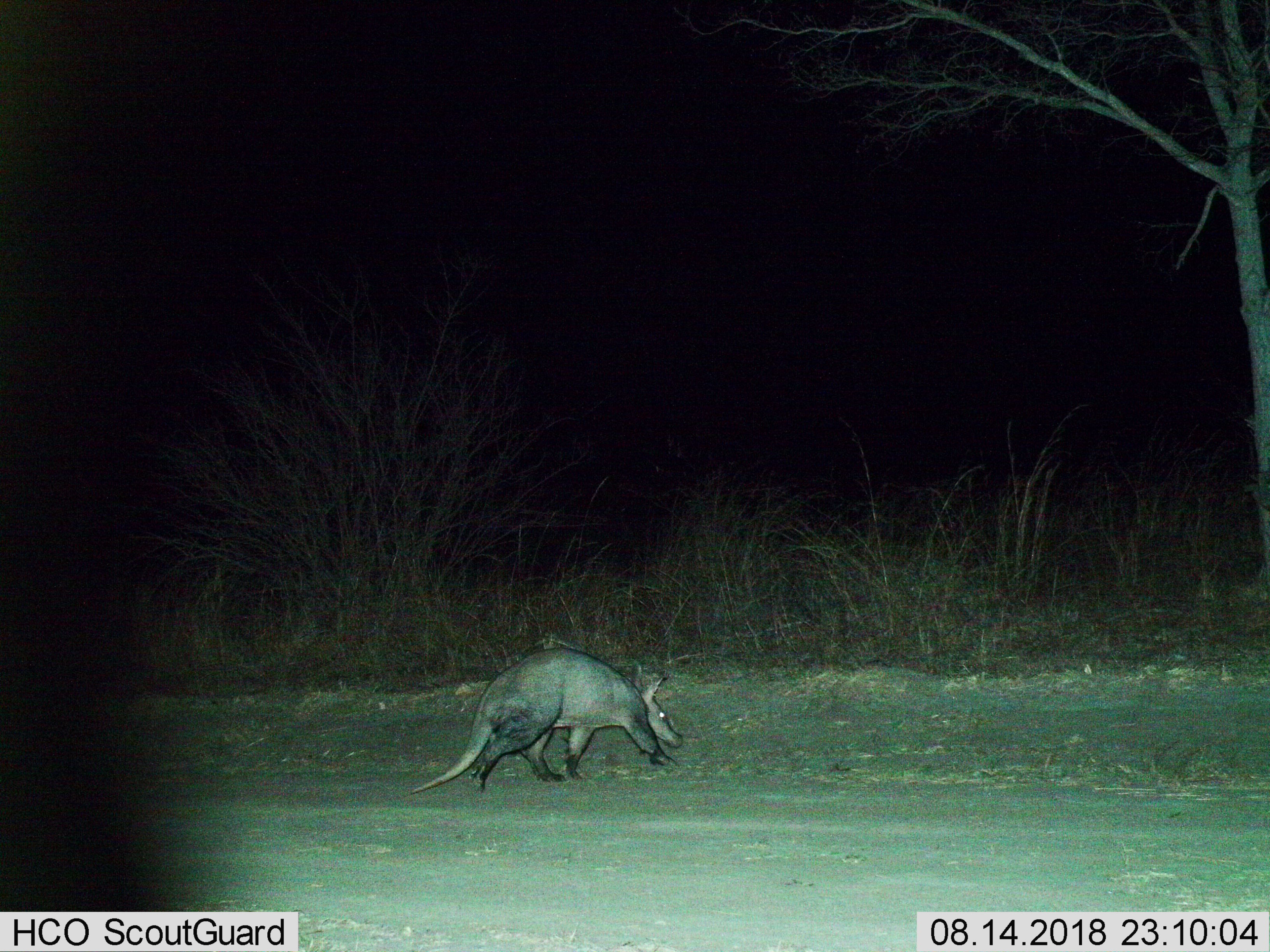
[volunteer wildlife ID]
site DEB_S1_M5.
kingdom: Animalia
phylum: Chordata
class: Mammalia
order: Tubulidentata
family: Orycteropodidae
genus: Orycteropus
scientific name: Orycteropus afer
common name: aardvark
Aardvark (Orycteropus afer), count 1. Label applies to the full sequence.